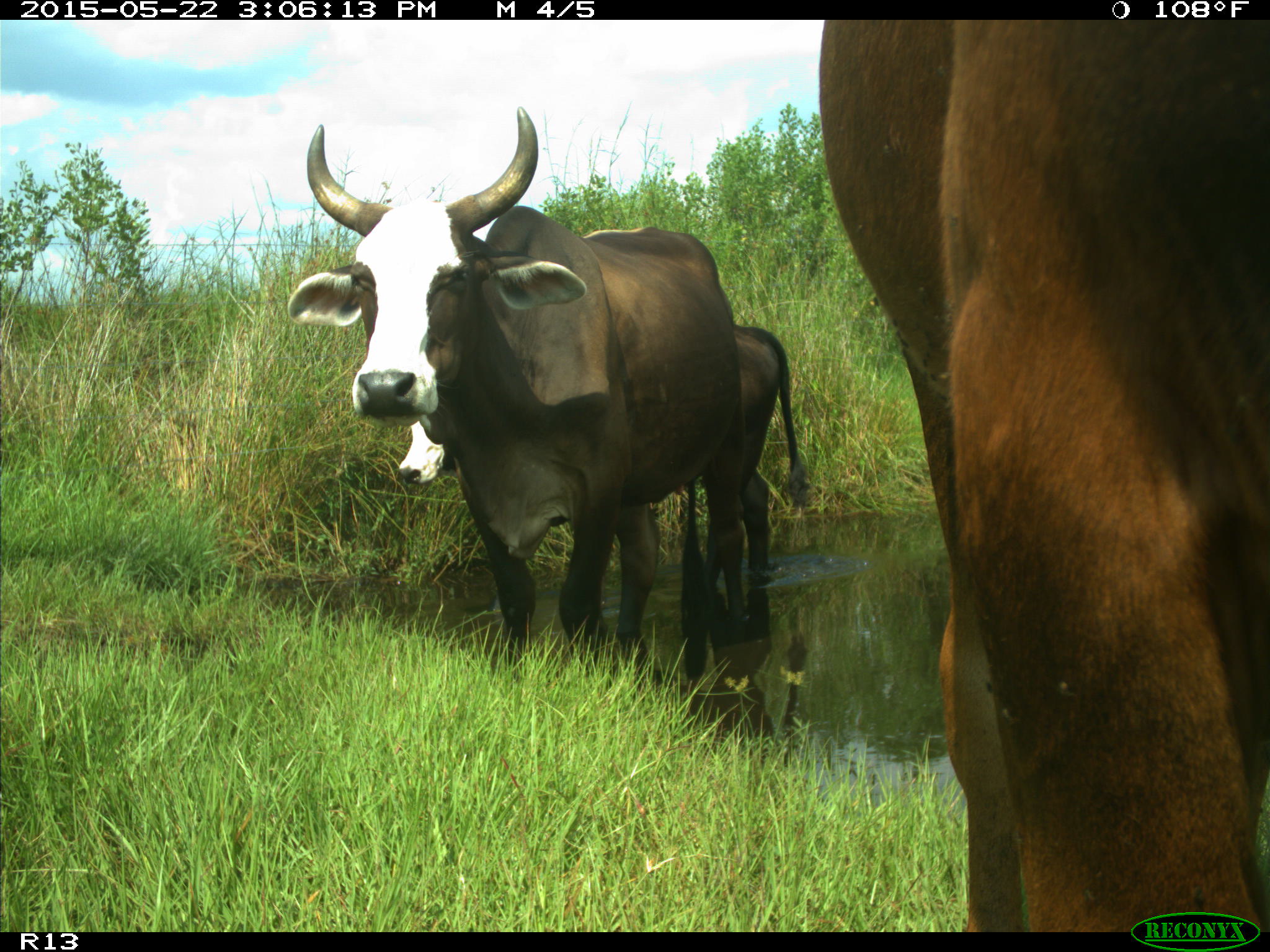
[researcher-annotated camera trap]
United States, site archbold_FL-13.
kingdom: Animalia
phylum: Chordata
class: Mammalia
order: Artiodactyla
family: Bovidae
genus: Bos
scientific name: Bos taurus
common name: domestic cow